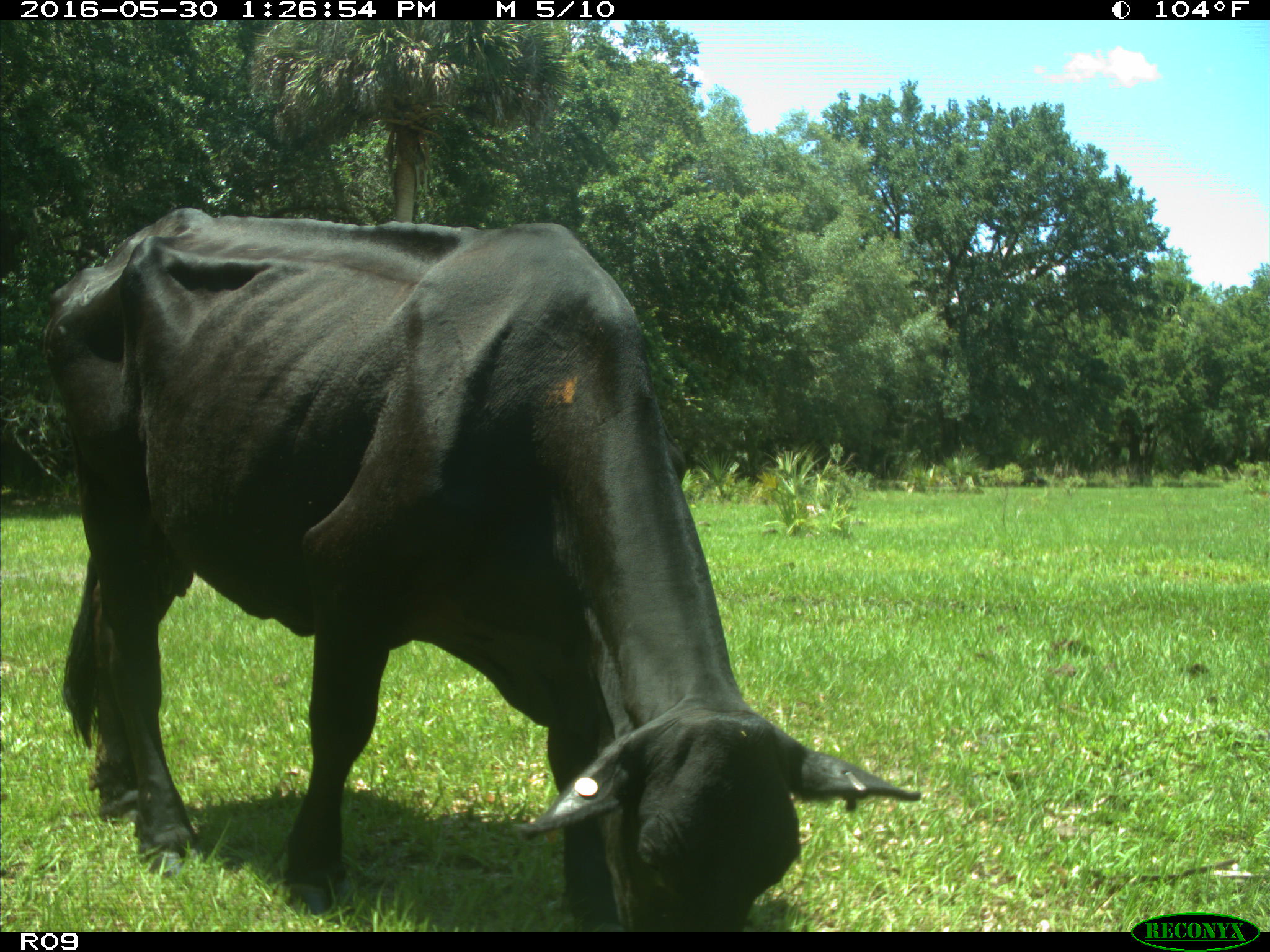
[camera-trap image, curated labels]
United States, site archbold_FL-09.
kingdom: Animalia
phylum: Chordata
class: Mammalia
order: Artiodactyla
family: Bovidae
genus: Bos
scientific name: Bos taurus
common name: domestic cow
Bos taurus (domestic cow).